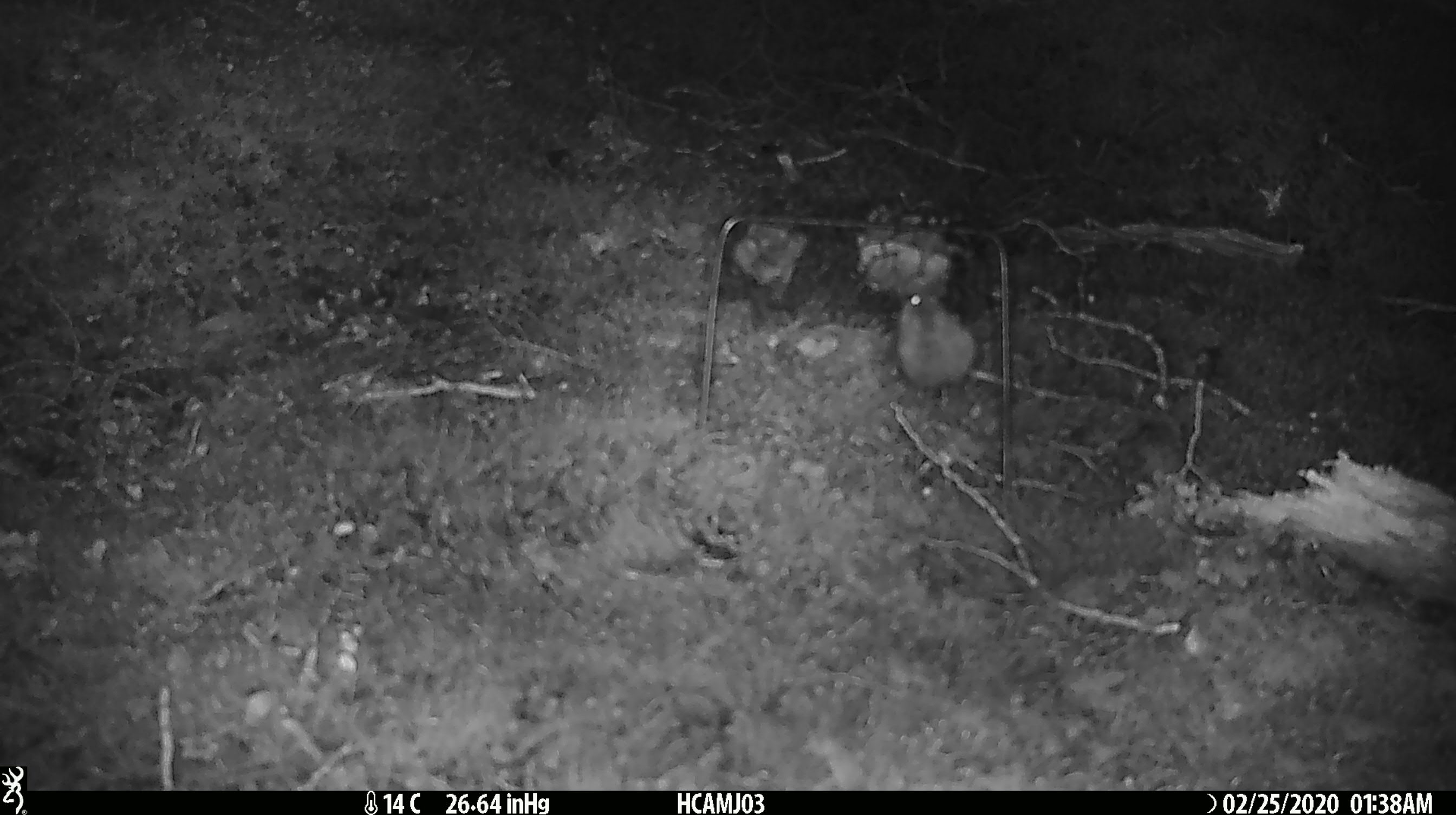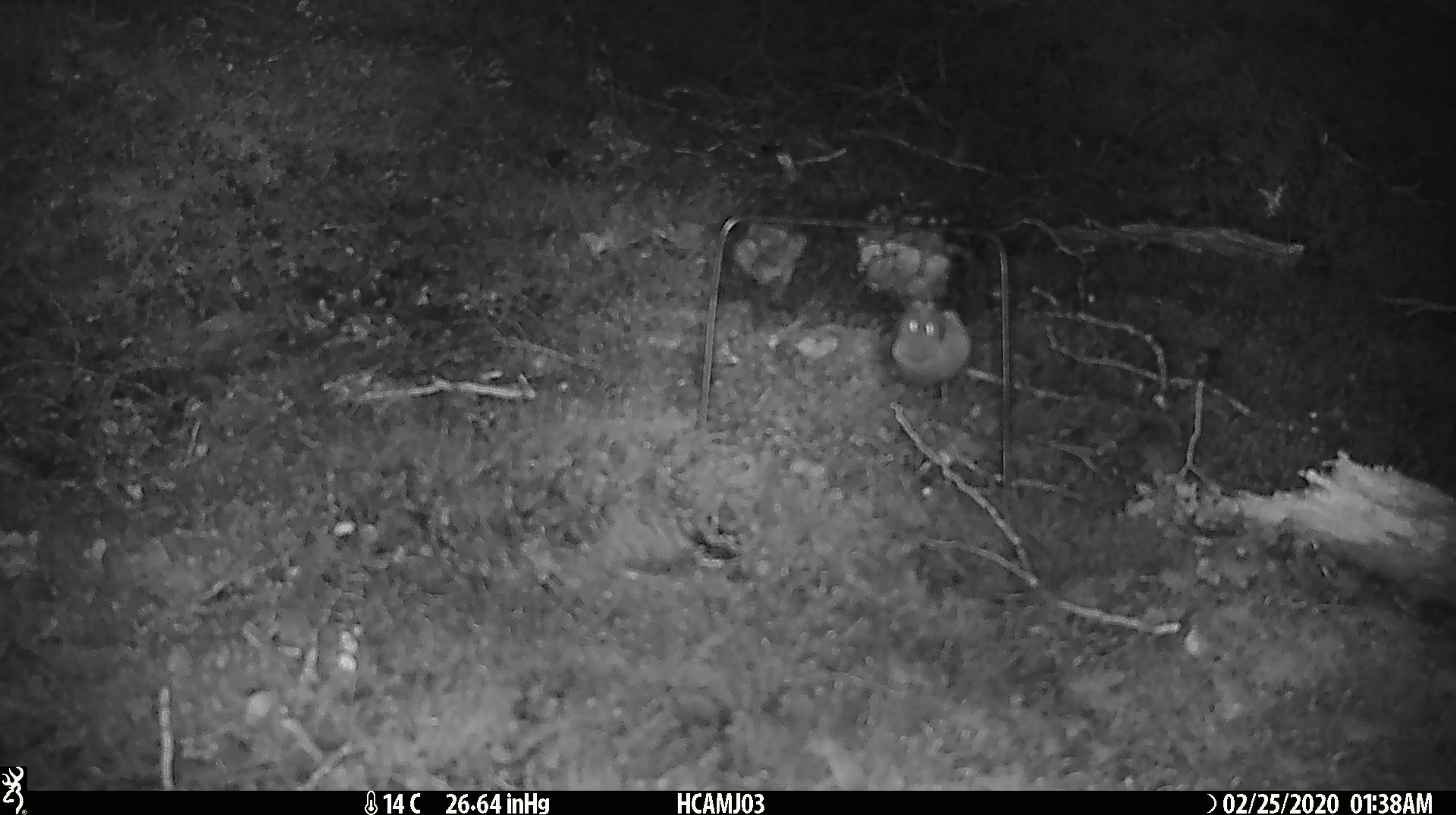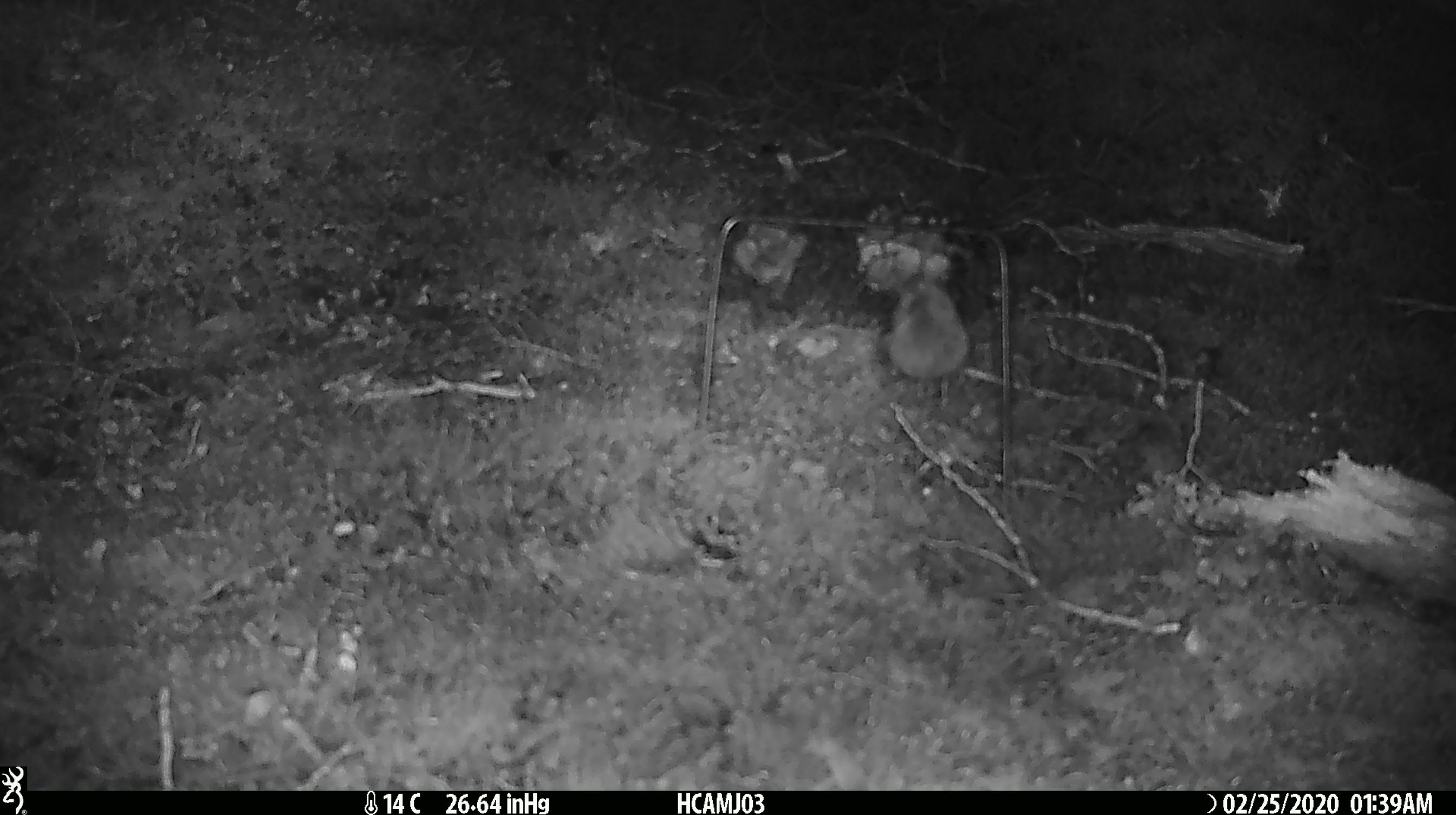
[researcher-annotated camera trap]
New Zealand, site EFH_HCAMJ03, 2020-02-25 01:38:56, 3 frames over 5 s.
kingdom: Animalia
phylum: Chordata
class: Mammalia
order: Rodentia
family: Muridae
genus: Mus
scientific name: Mus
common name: mouse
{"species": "mouse (Mus)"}